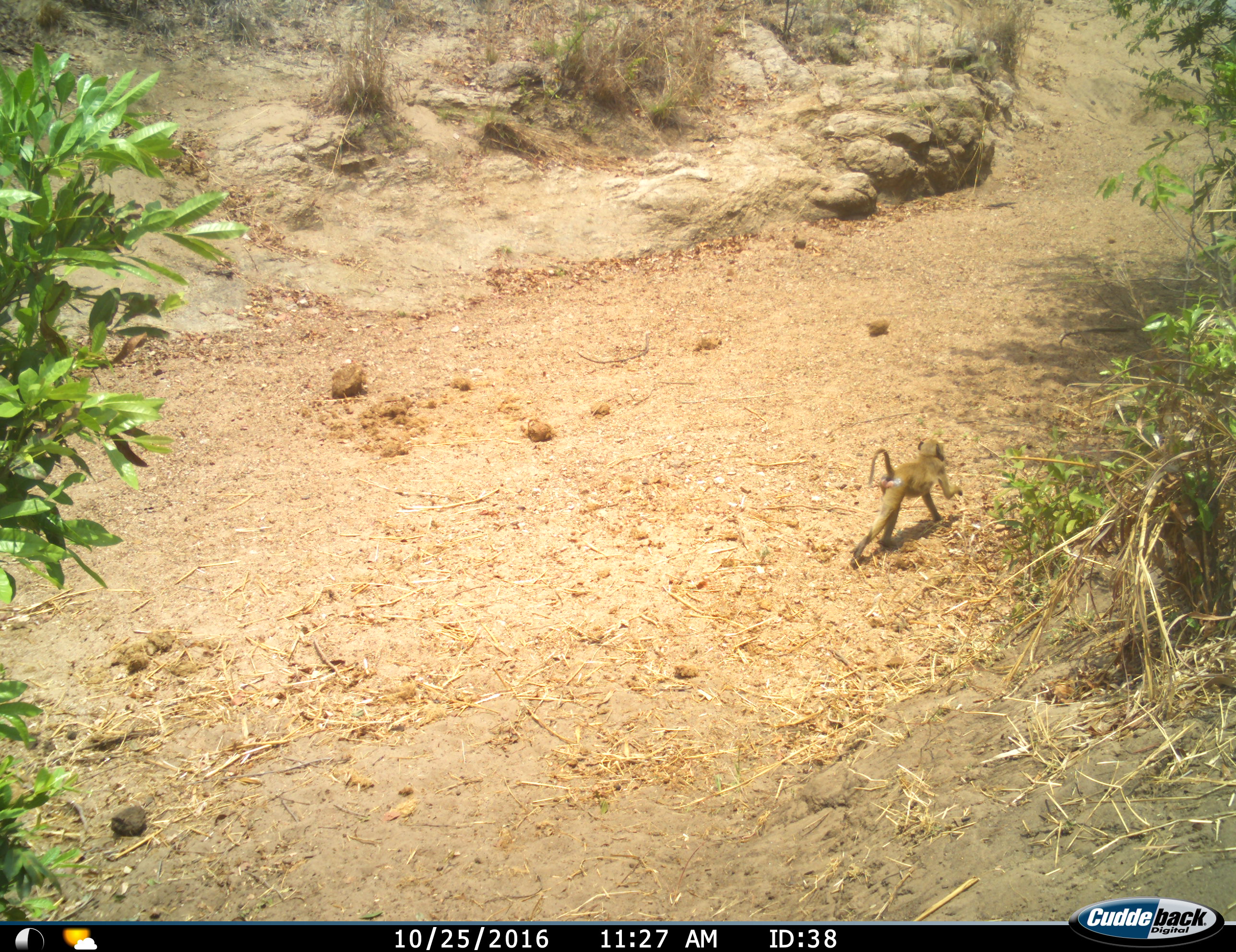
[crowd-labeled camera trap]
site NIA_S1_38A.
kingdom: Animalia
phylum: Chordata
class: Mammalia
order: Primates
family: Cercopithecidae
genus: Papio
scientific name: Papio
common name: baboon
Baboon (Papio), count 1. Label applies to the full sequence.